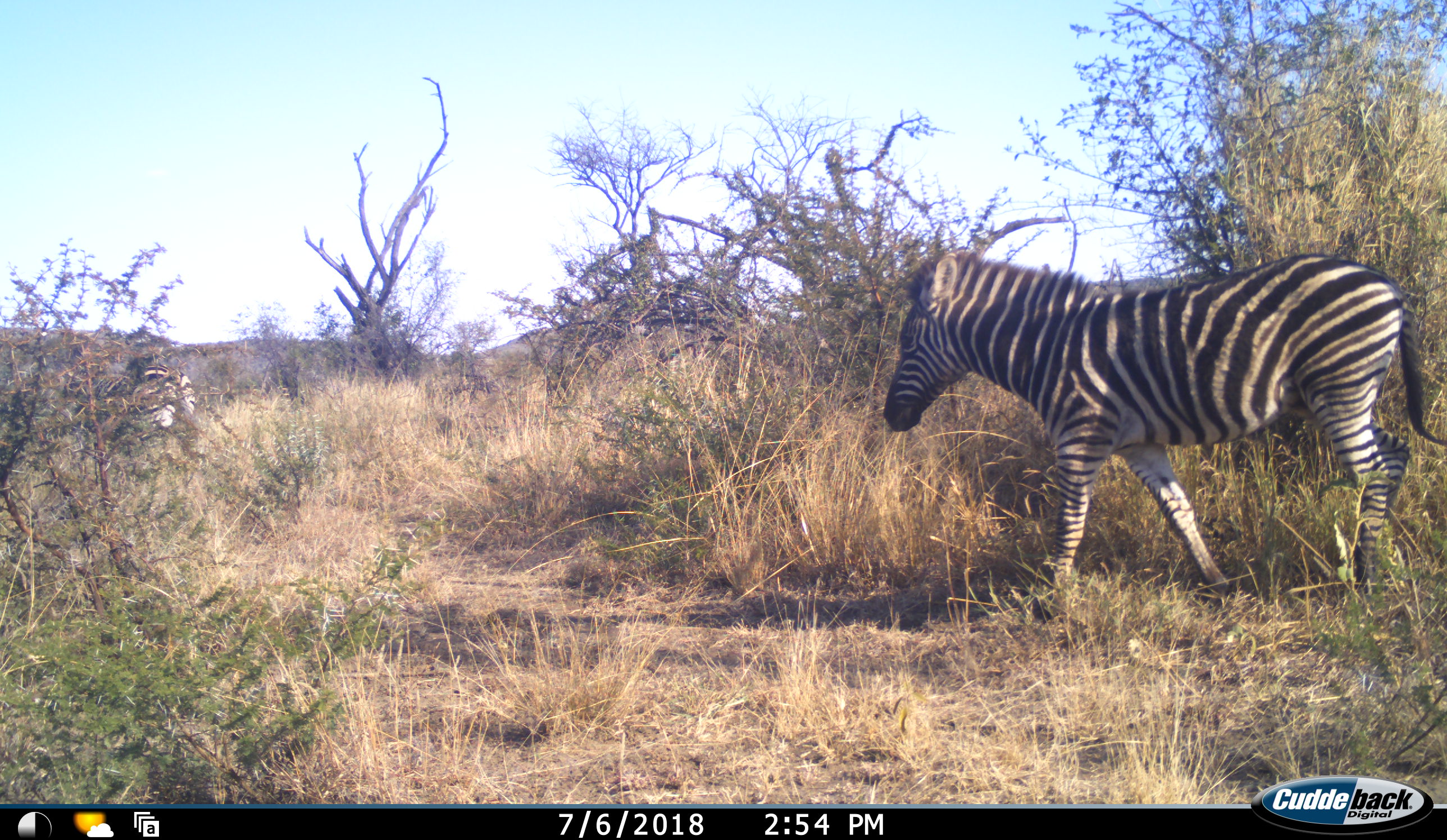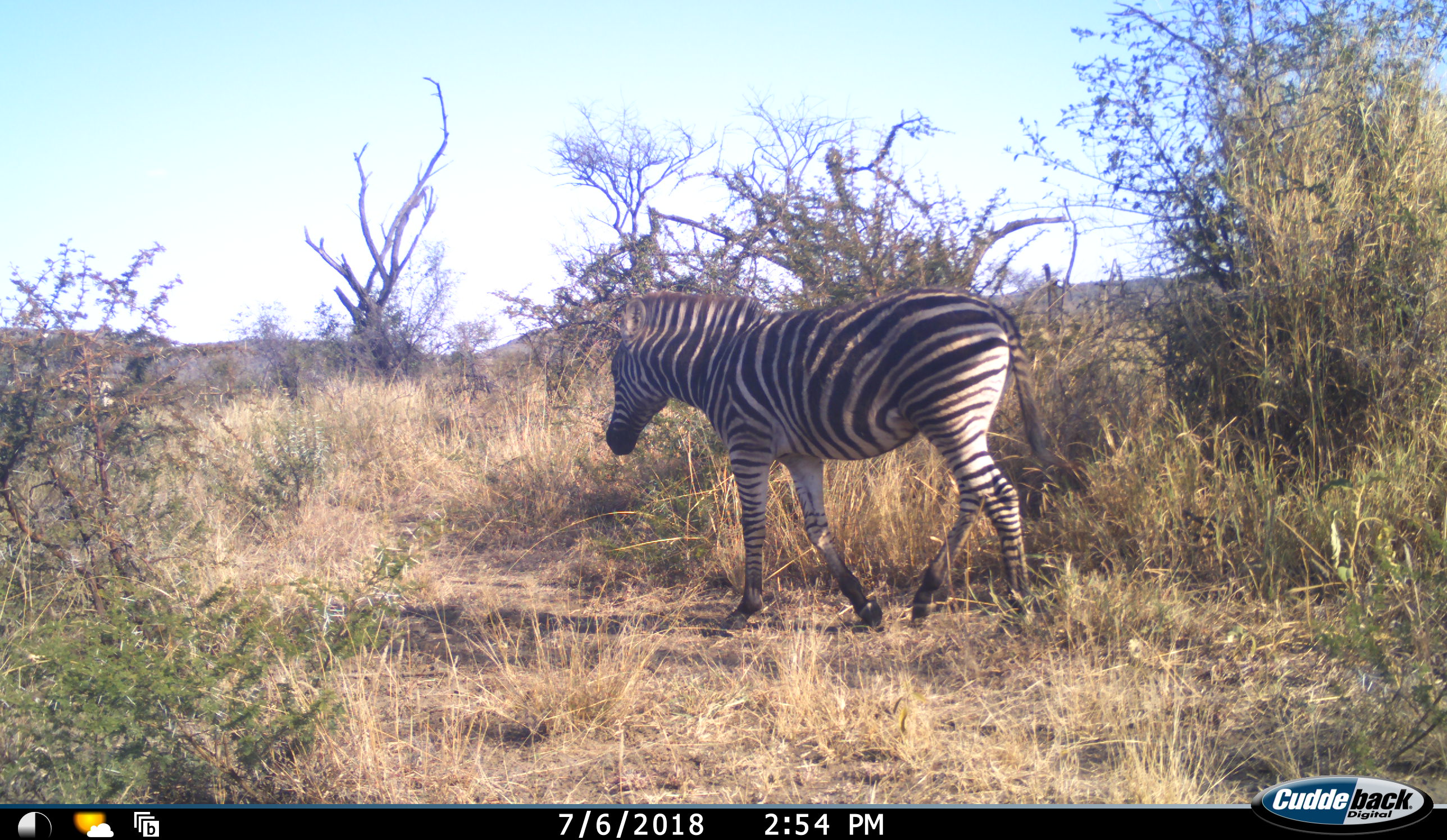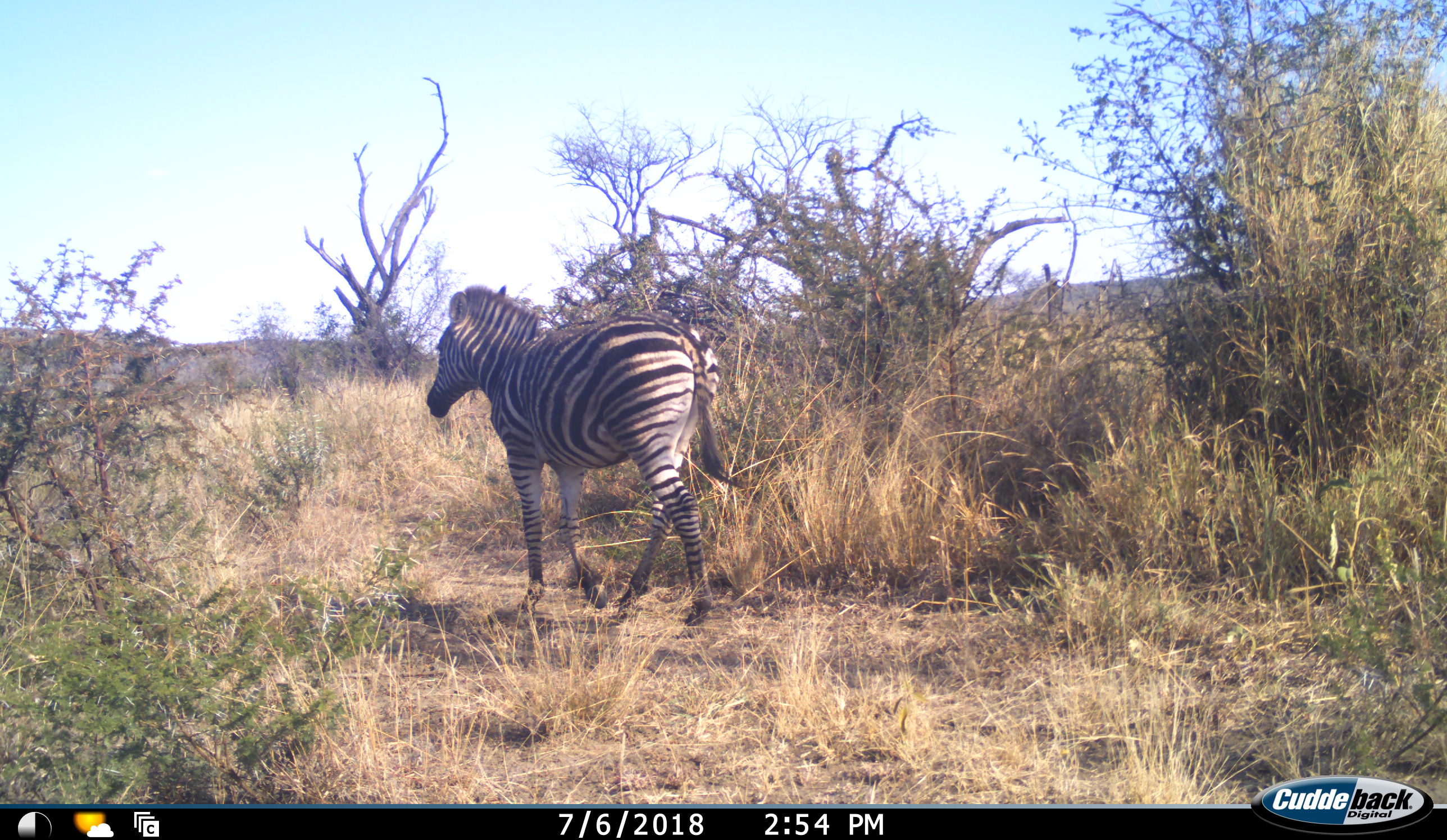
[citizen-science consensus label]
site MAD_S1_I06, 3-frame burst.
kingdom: Animalia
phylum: Chordata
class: Mammalia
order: Perissodactyla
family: Equidae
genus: Equus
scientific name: Equus quagga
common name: plains zebra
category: zebraplains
Zebraplains (plains zebra) (Equus quagga), count 2. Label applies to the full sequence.